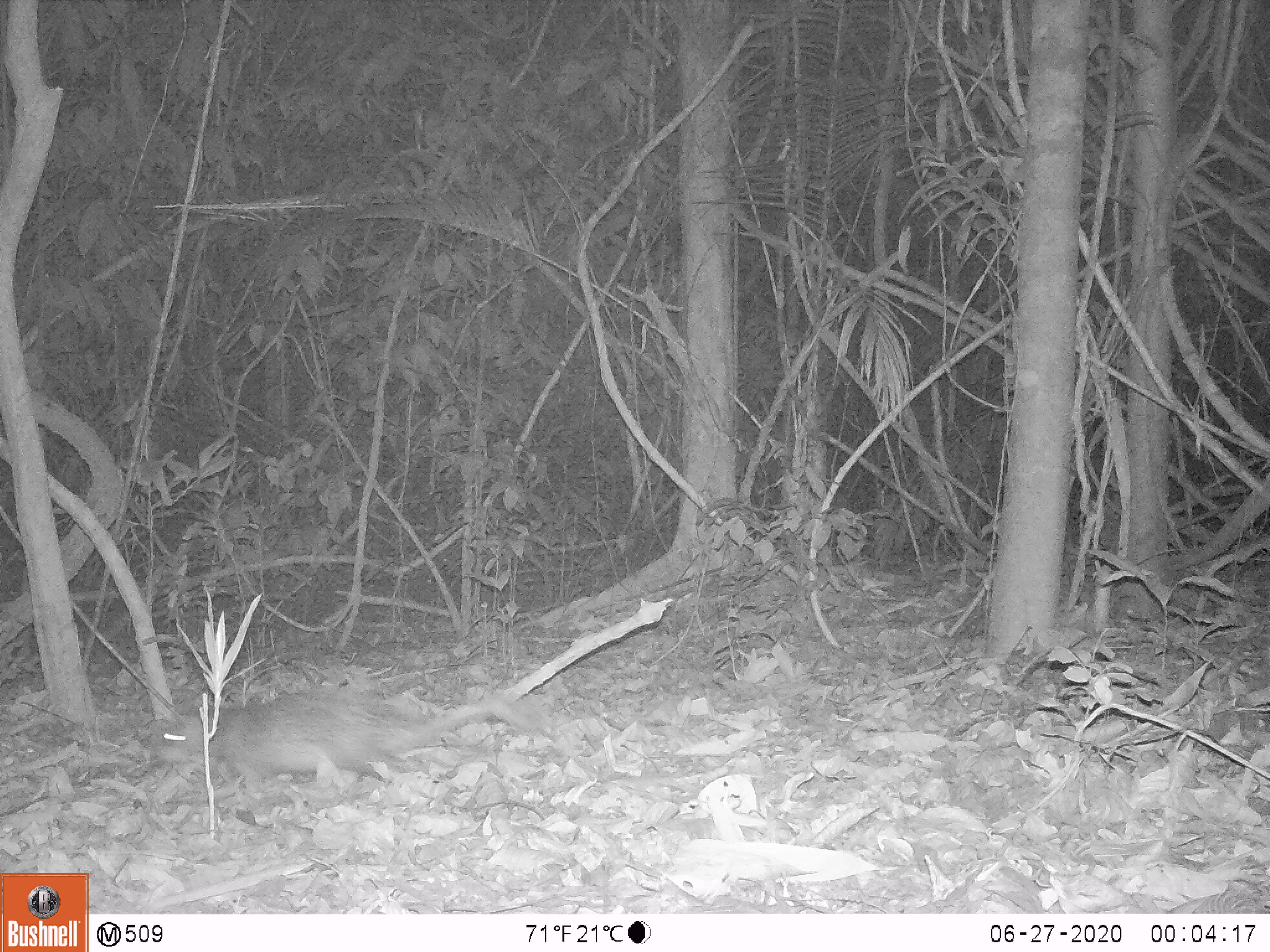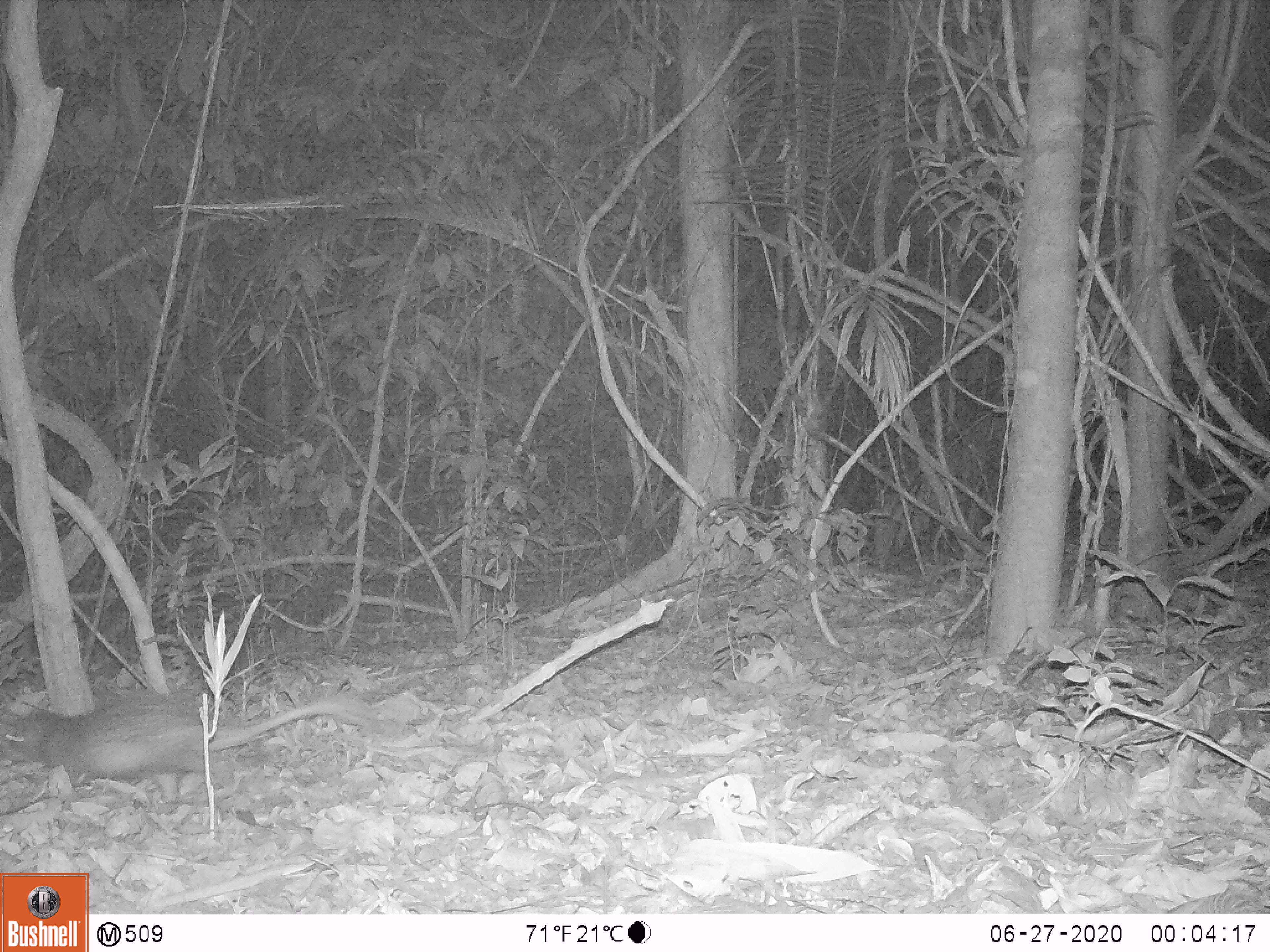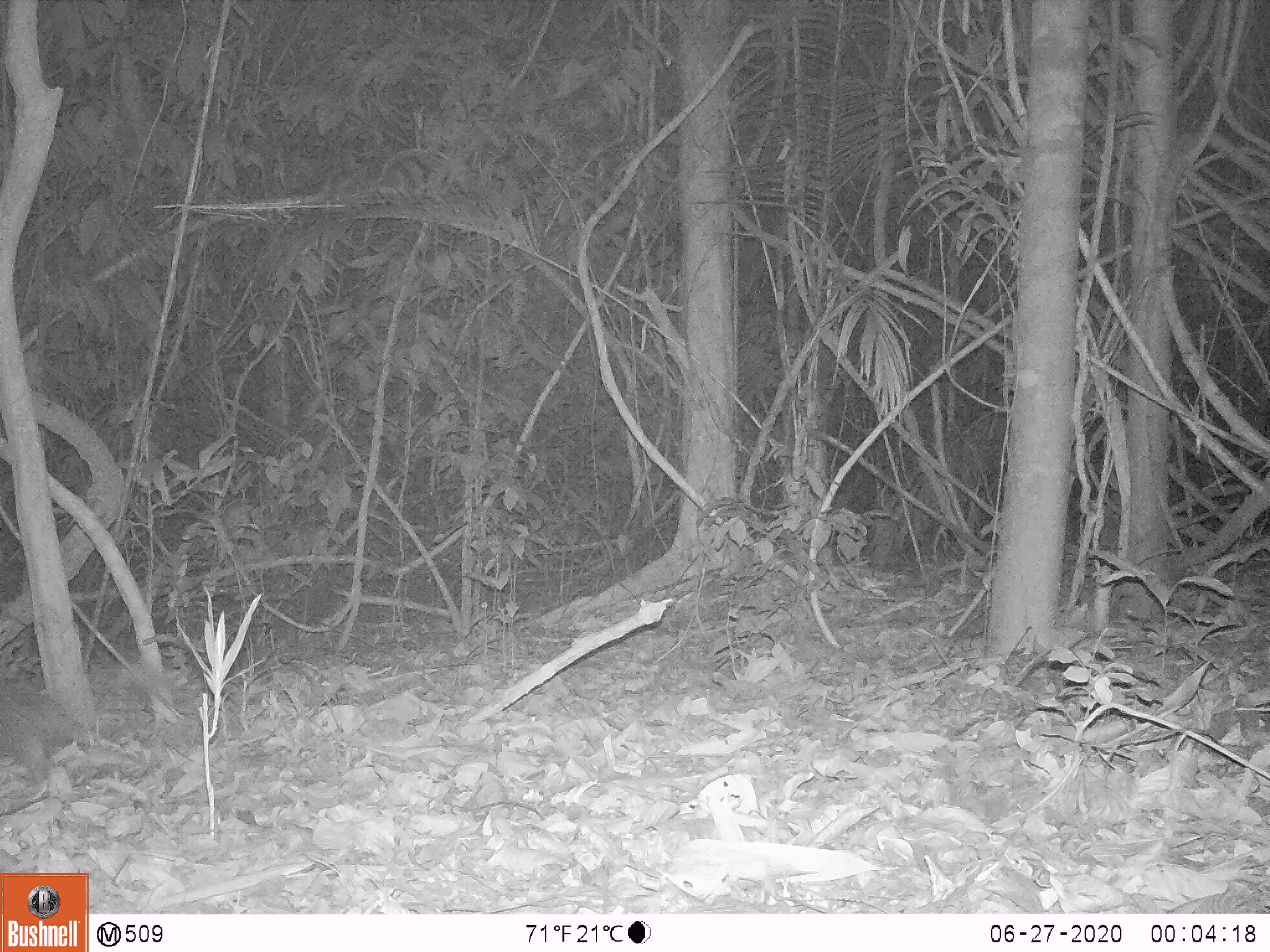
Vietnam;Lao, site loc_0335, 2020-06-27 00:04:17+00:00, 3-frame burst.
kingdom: Animalia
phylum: Chordata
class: Mammalia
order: Rodentia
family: Hystricidae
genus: Atherurus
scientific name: Atherurus macrourus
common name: asiatic brush-tailed porcupine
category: asiatic brush tailed porcupine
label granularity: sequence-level